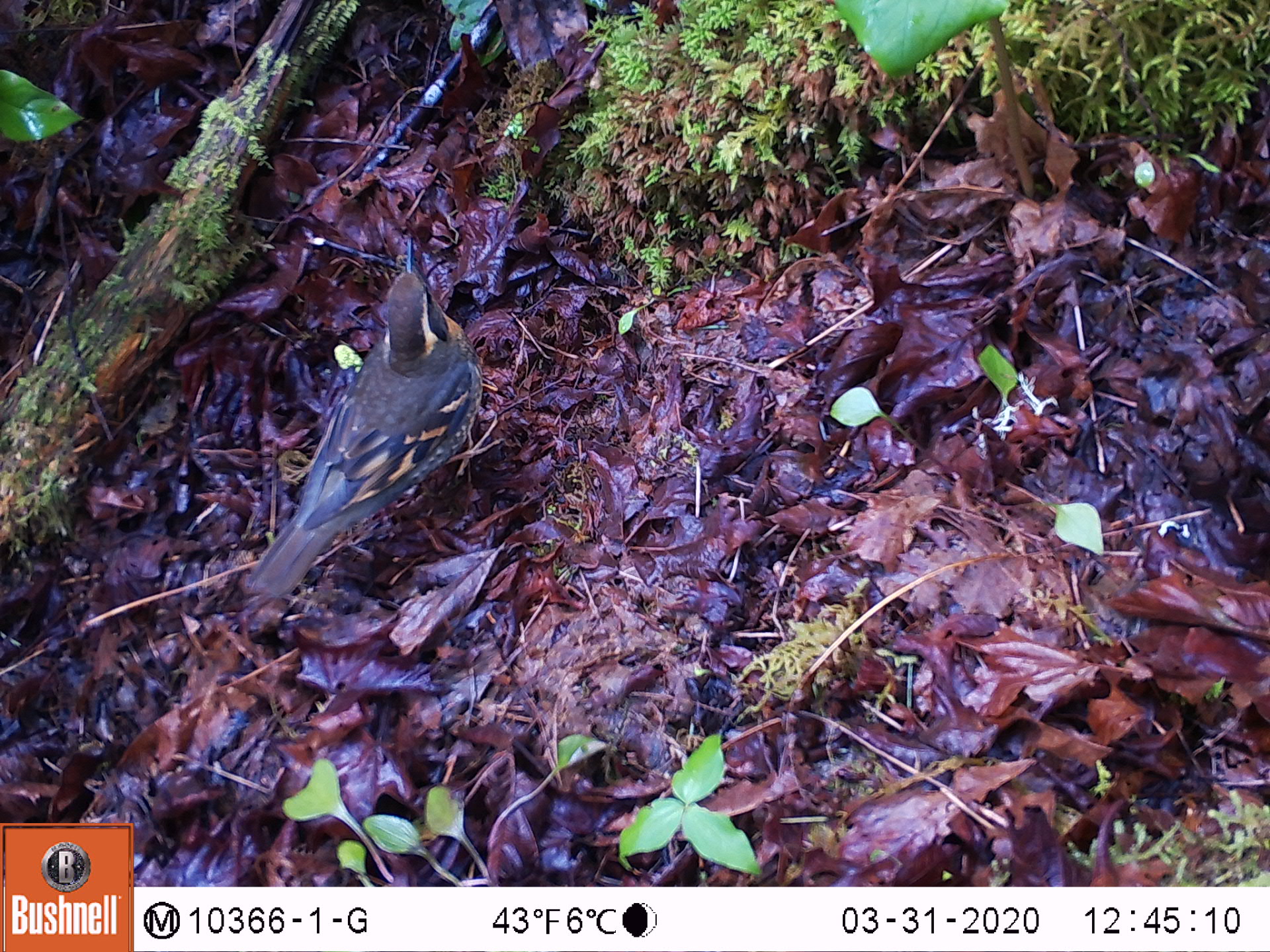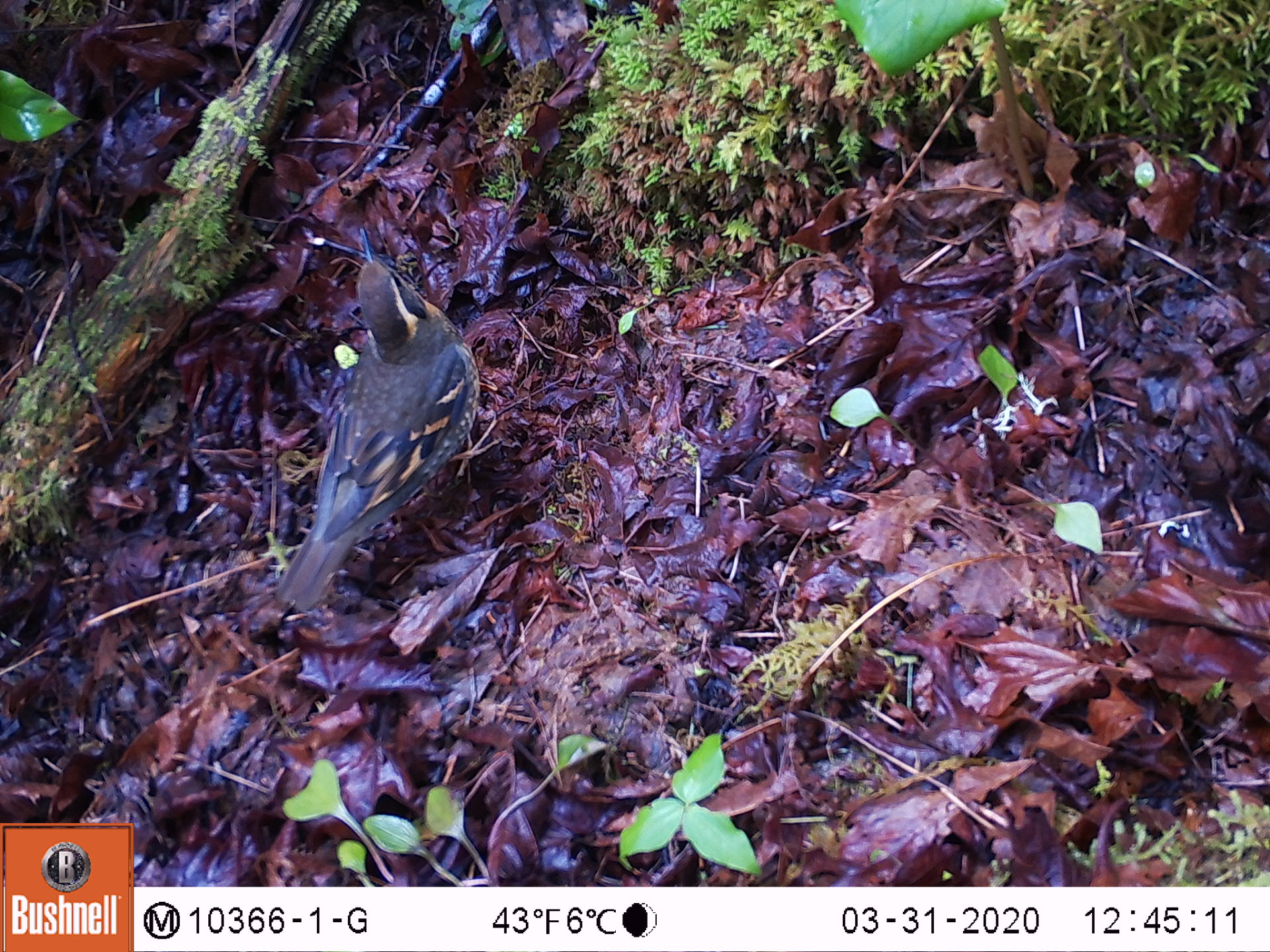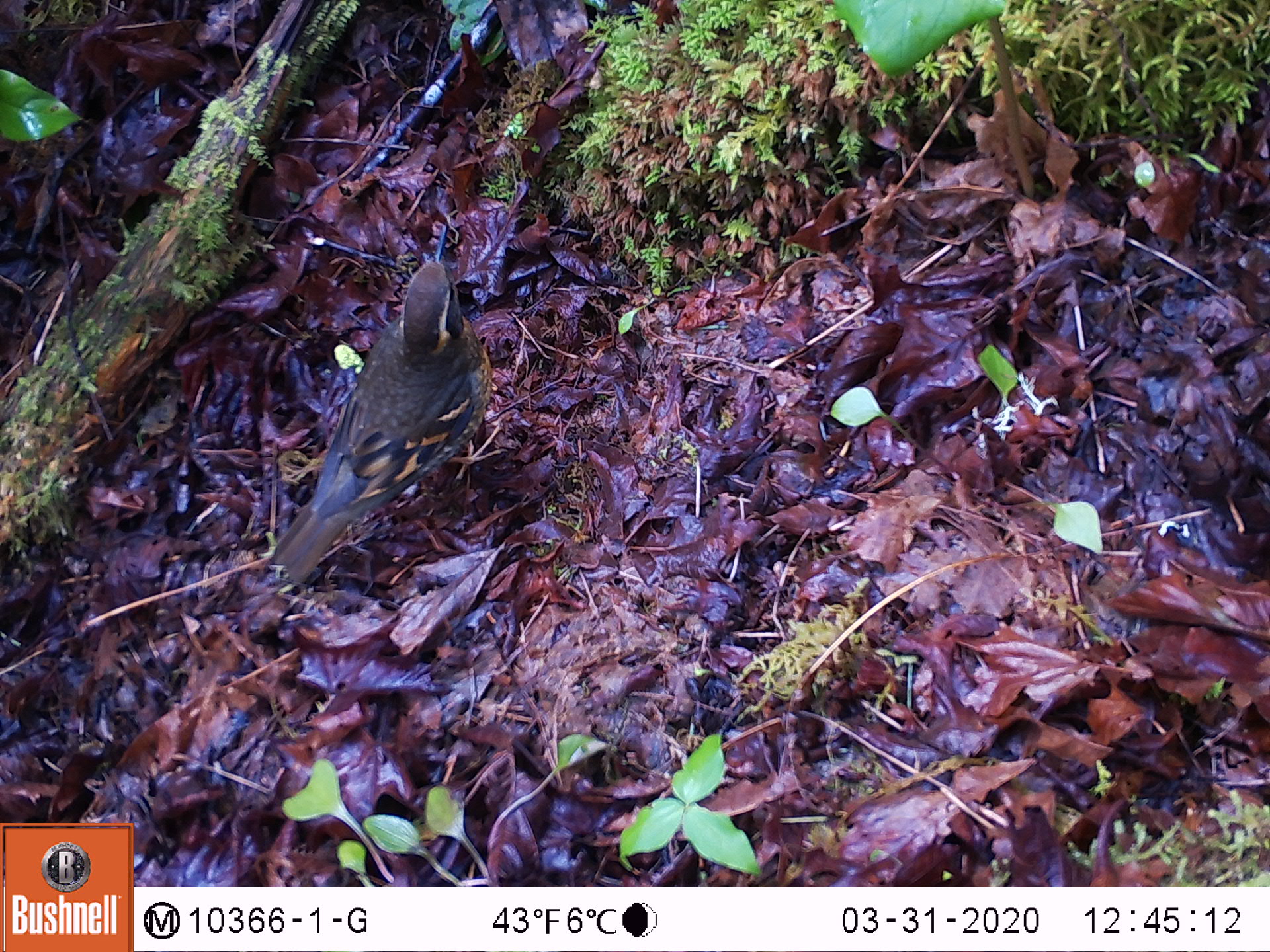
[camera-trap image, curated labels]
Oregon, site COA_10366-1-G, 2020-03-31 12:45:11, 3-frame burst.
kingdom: Animalia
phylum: Chordata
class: Aves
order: Passeriformes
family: Turdidae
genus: Ixoreus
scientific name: Ixoreus naevius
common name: varied thrush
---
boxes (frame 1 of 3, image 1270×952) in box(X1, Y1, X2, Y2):
varied thrush: box(249, 242, 486, 594)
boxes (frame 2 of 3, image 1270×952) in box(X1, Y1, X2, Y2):
varied thrush: box(278, 221, 479, 612)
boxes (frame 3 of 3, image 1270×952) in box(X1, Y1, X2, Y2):
varied thrush: box(272, 222, 493, 582)